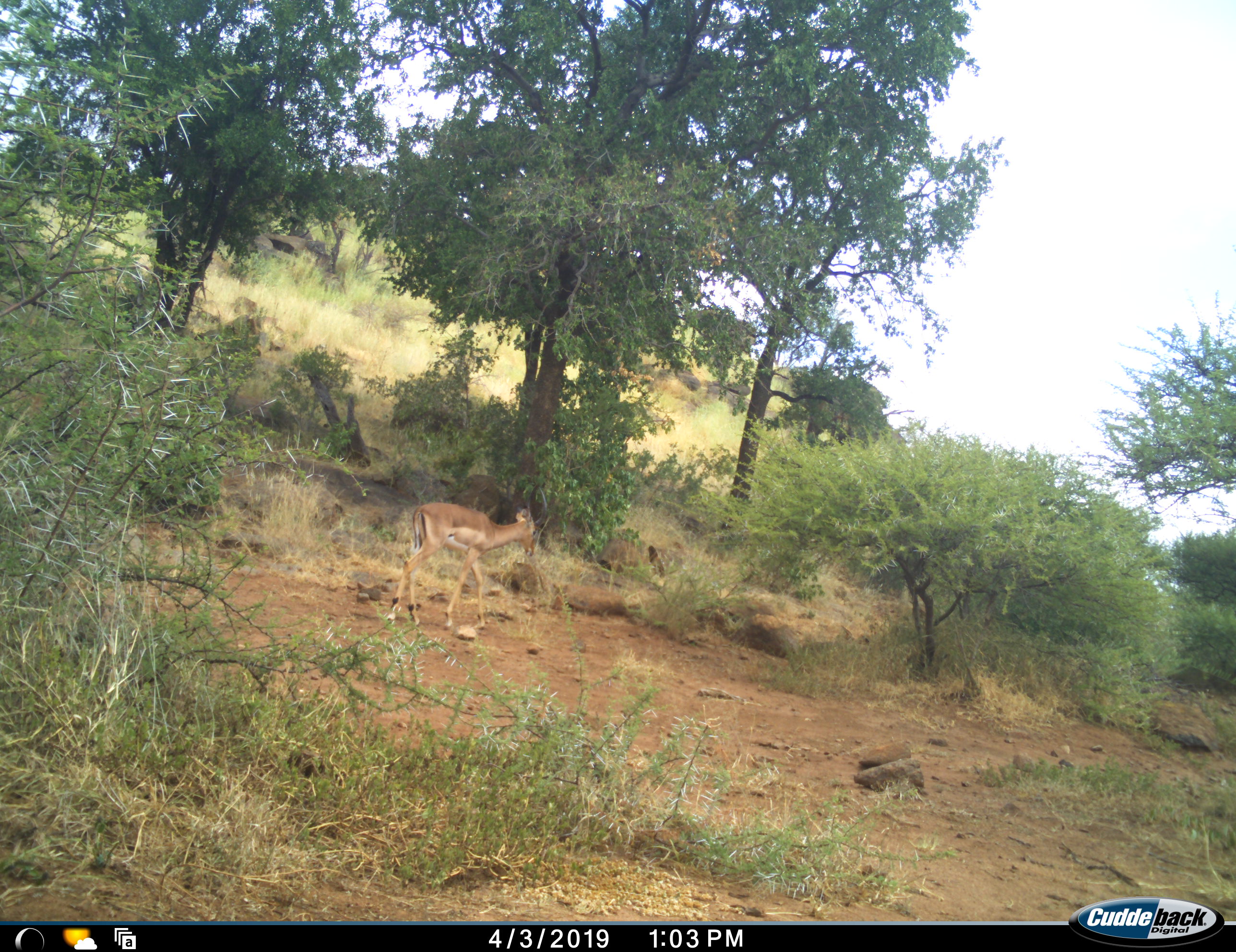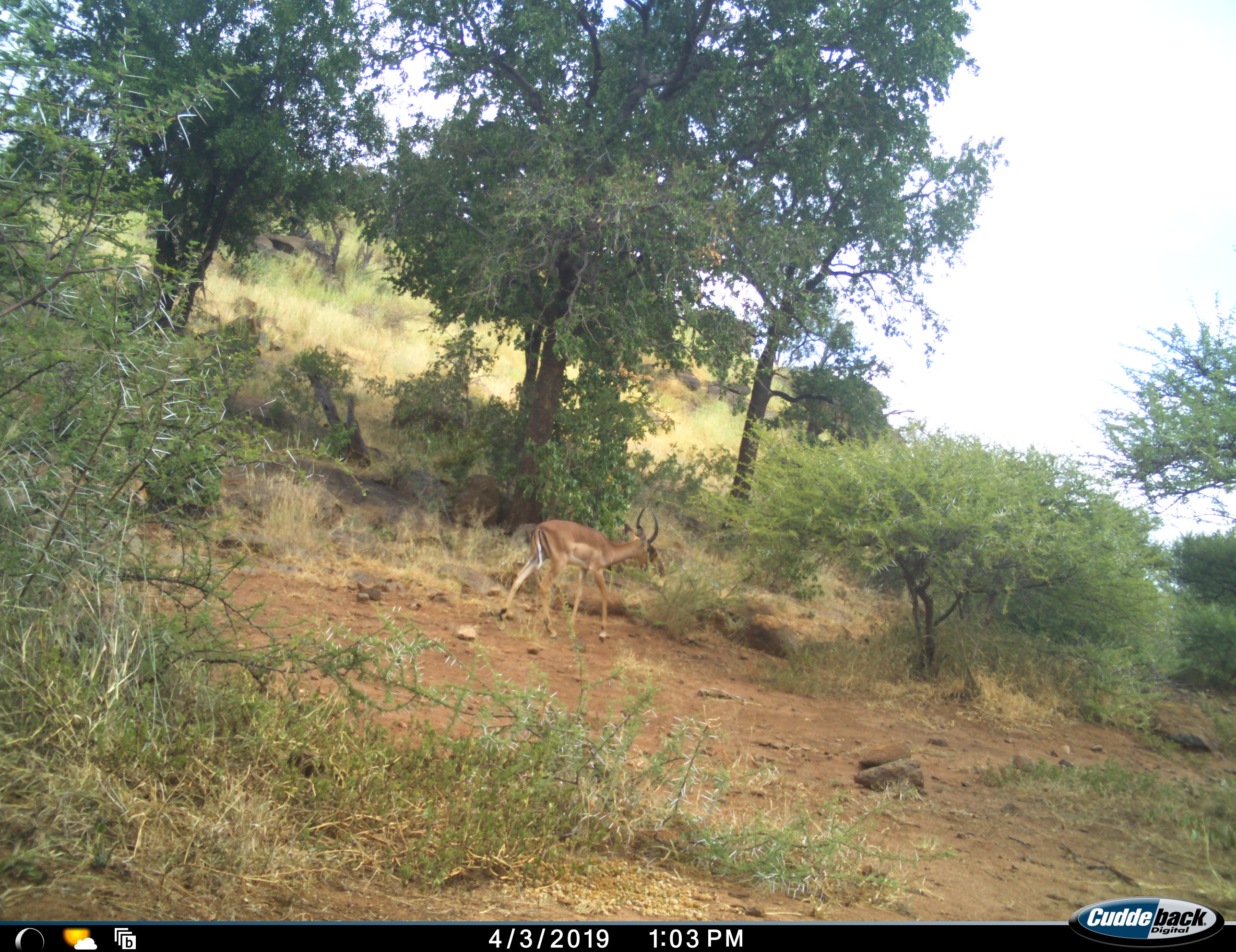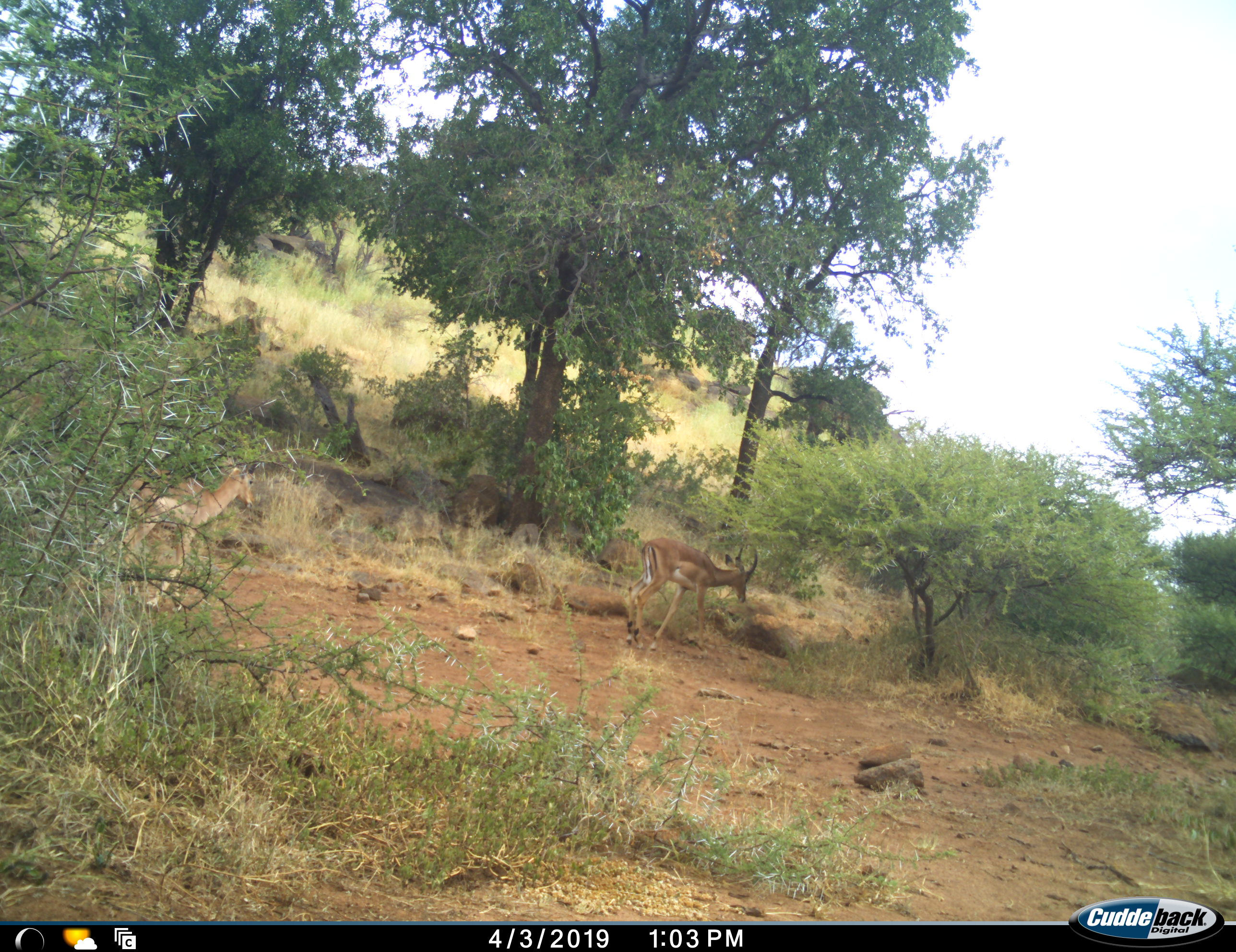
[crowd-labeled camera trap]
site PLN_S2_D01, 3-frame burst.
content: unidentified animal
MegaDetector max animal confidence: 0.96